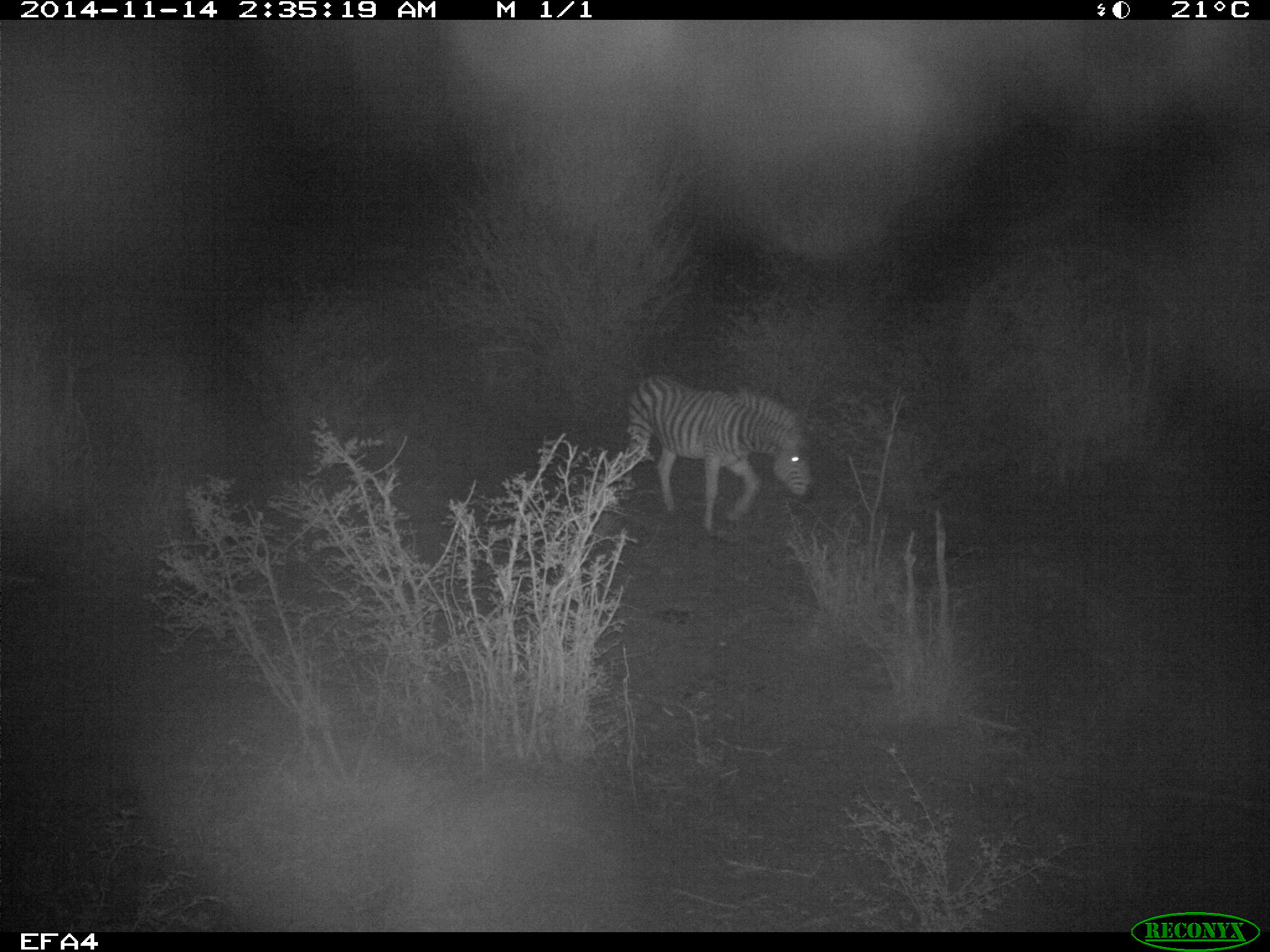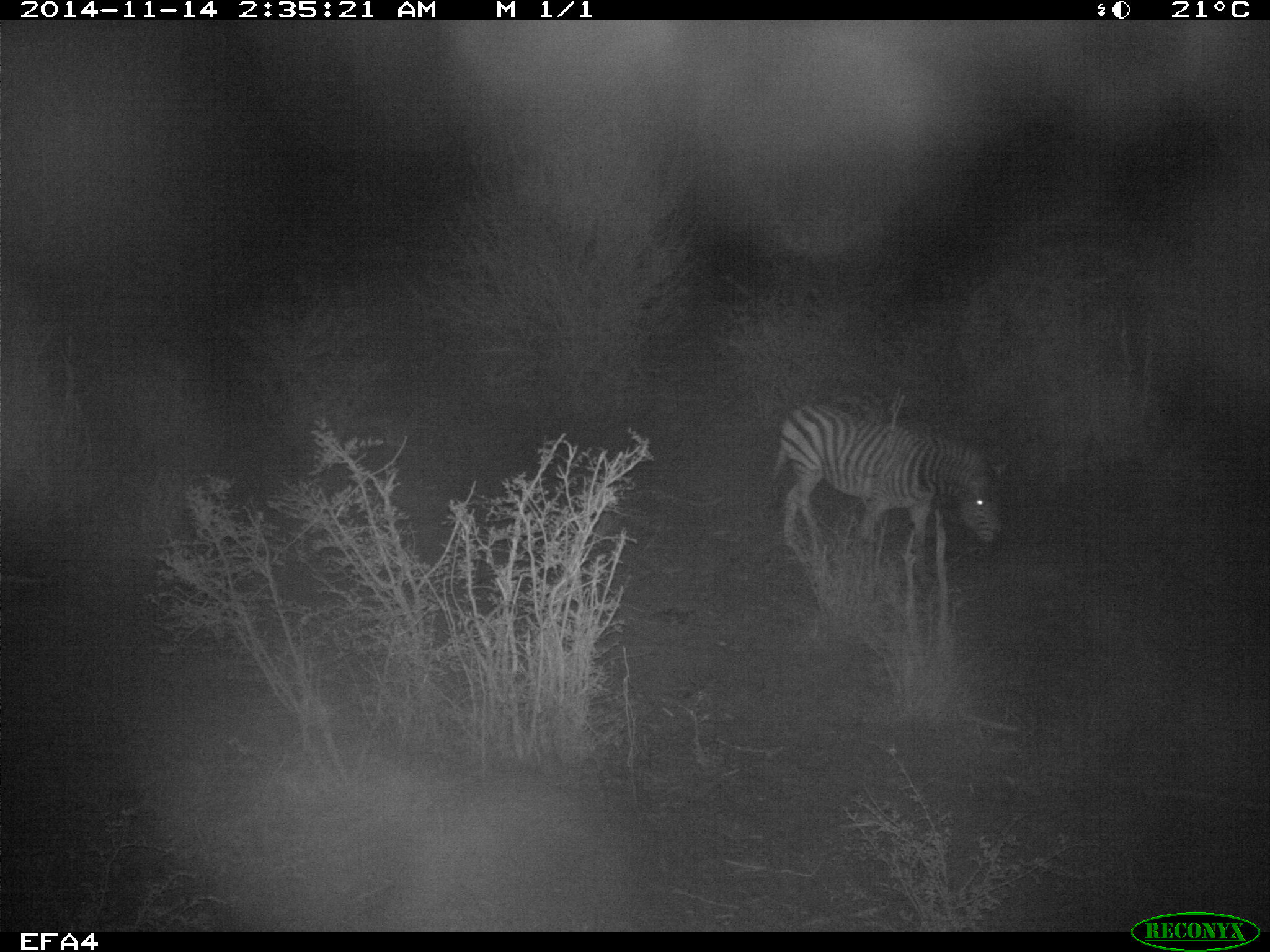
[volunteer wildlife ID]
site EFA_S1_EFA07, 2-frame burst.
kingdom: Animalia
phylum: Chordata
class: Mammalia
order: Perissodactyla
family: Equidae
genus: Equus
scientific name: Equus quagga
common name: plains zebra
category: zebraplains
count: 1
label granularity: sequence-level